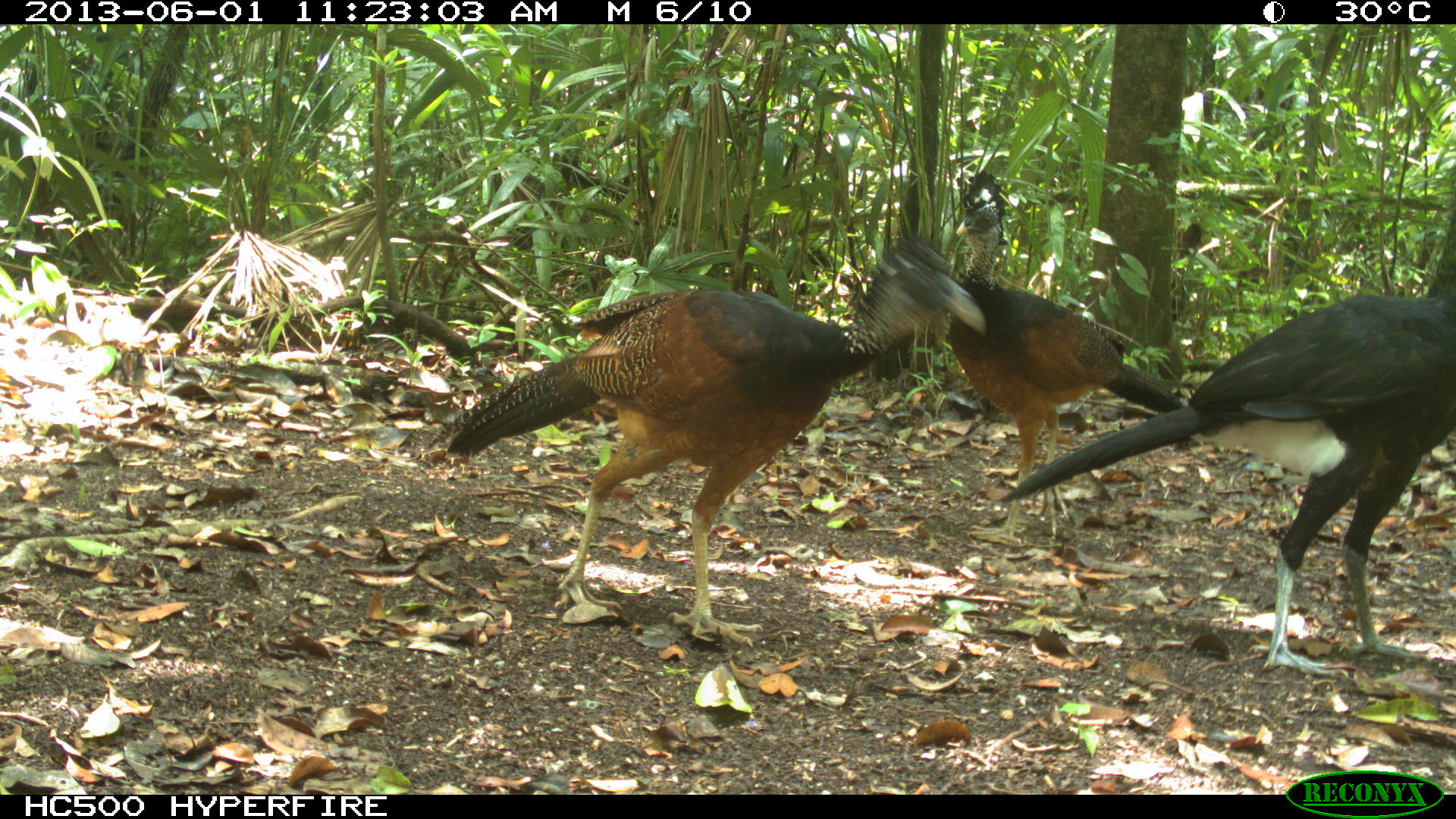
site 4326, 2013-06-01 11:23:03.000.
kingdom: Animalia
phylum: Chordata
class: Aves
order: Galliformes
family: Cracidae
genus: Crax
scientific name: Crax rubra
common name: great curassow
Crax rubra (great curassow), count 3.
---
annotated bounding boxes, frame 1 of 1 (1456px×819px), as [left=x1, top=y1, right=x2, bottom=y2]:
crax rubra: [left=428, top=230, right=988, bottom=649]; [left=997, top=290, right=1456, bottom=675]; [left=946, top=167, right=1187, bottom=548]